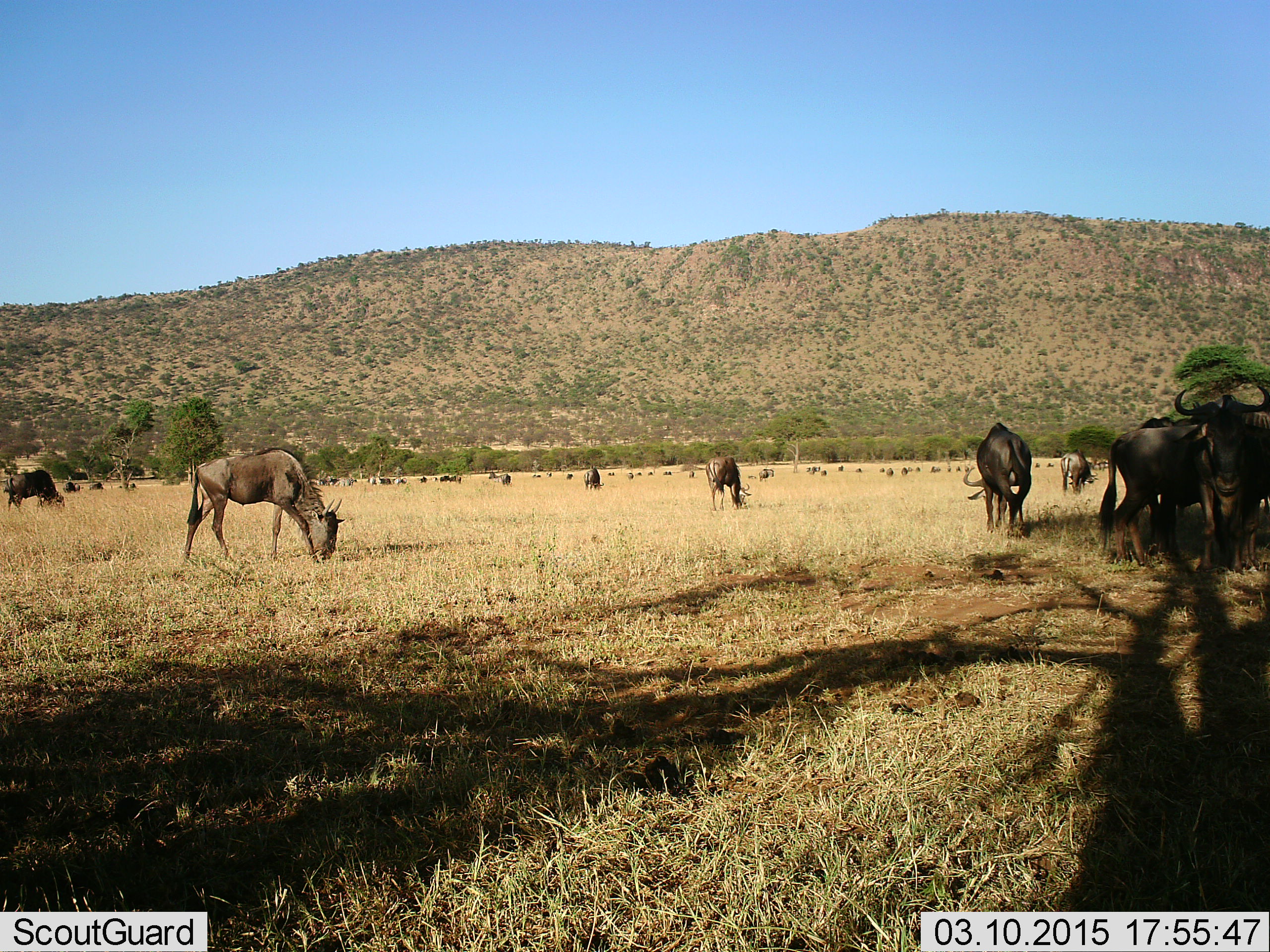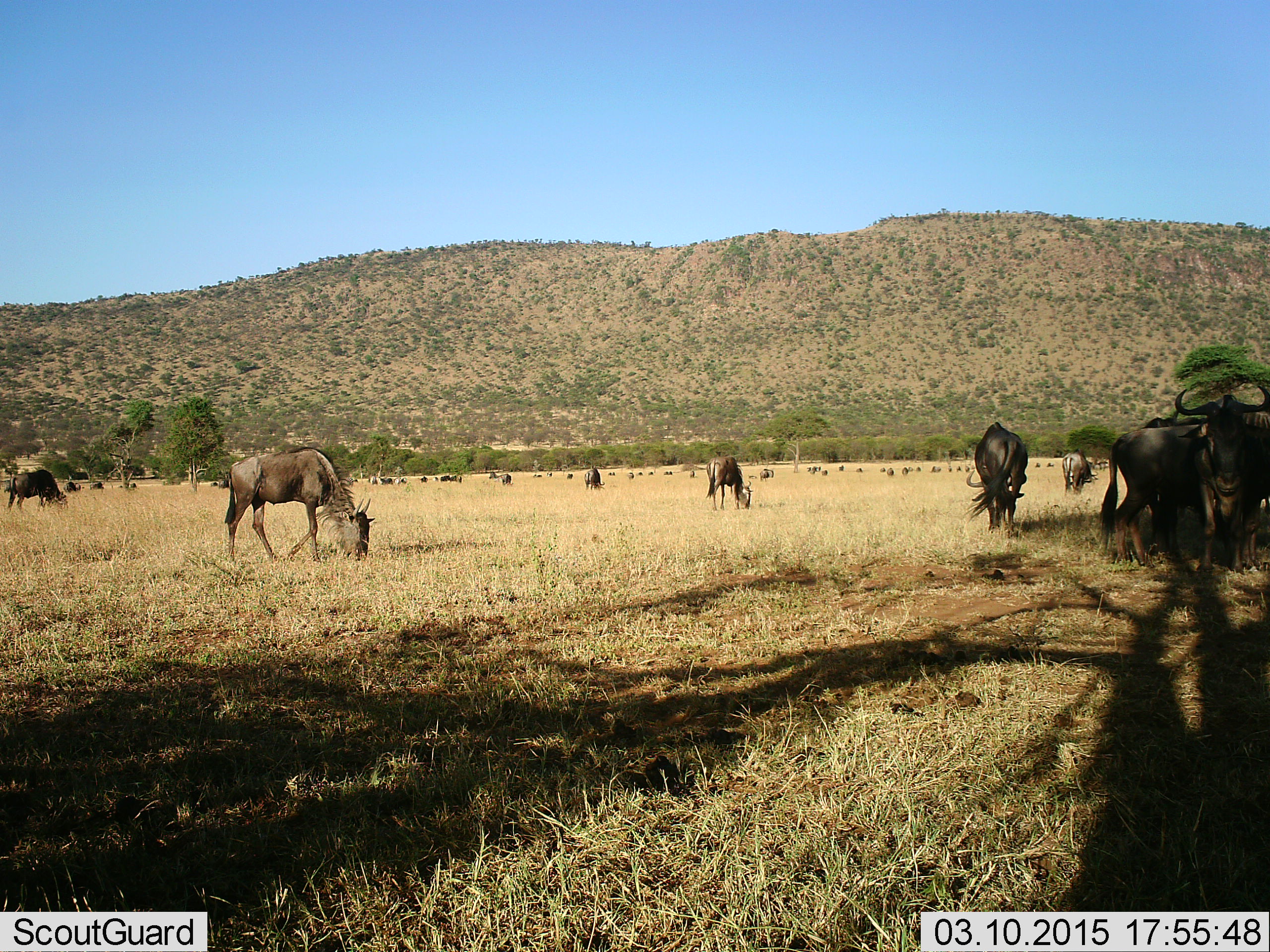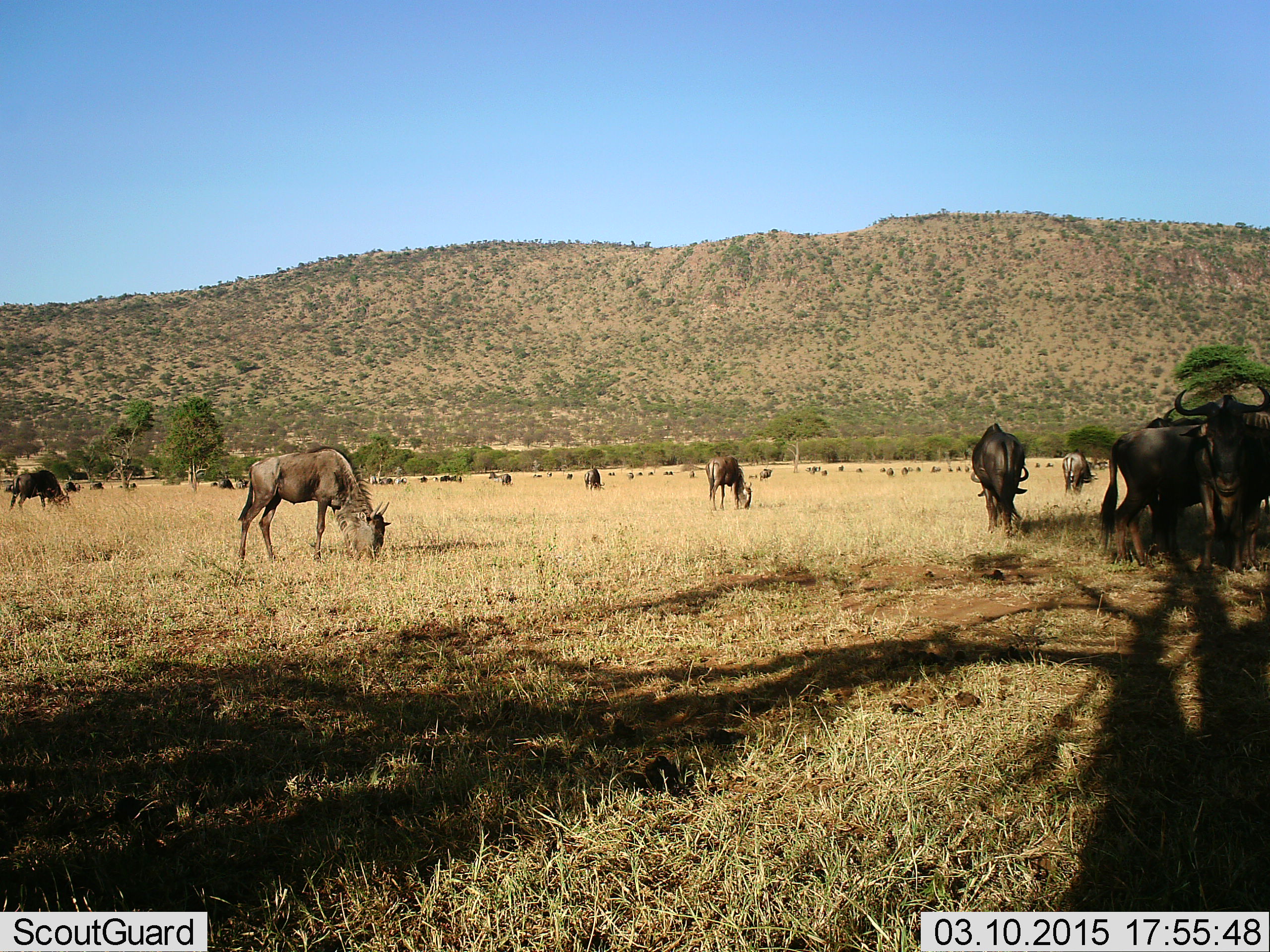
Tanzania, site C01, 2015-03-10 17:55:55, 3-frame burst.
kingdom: Animalia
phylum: Chordata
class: Mammalia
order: Artiodactyla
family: Bovidae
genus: Connochaetes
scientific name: Connochaetes taurinus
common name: blue wildebeest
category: wildebeest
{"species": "wildebeest (blue wildebeest) (Connochaetes taurinus)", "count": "11-50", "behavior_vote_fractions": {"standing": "40%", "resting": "0%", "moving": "30%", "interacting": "0%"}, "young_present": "0%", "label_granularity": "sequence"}